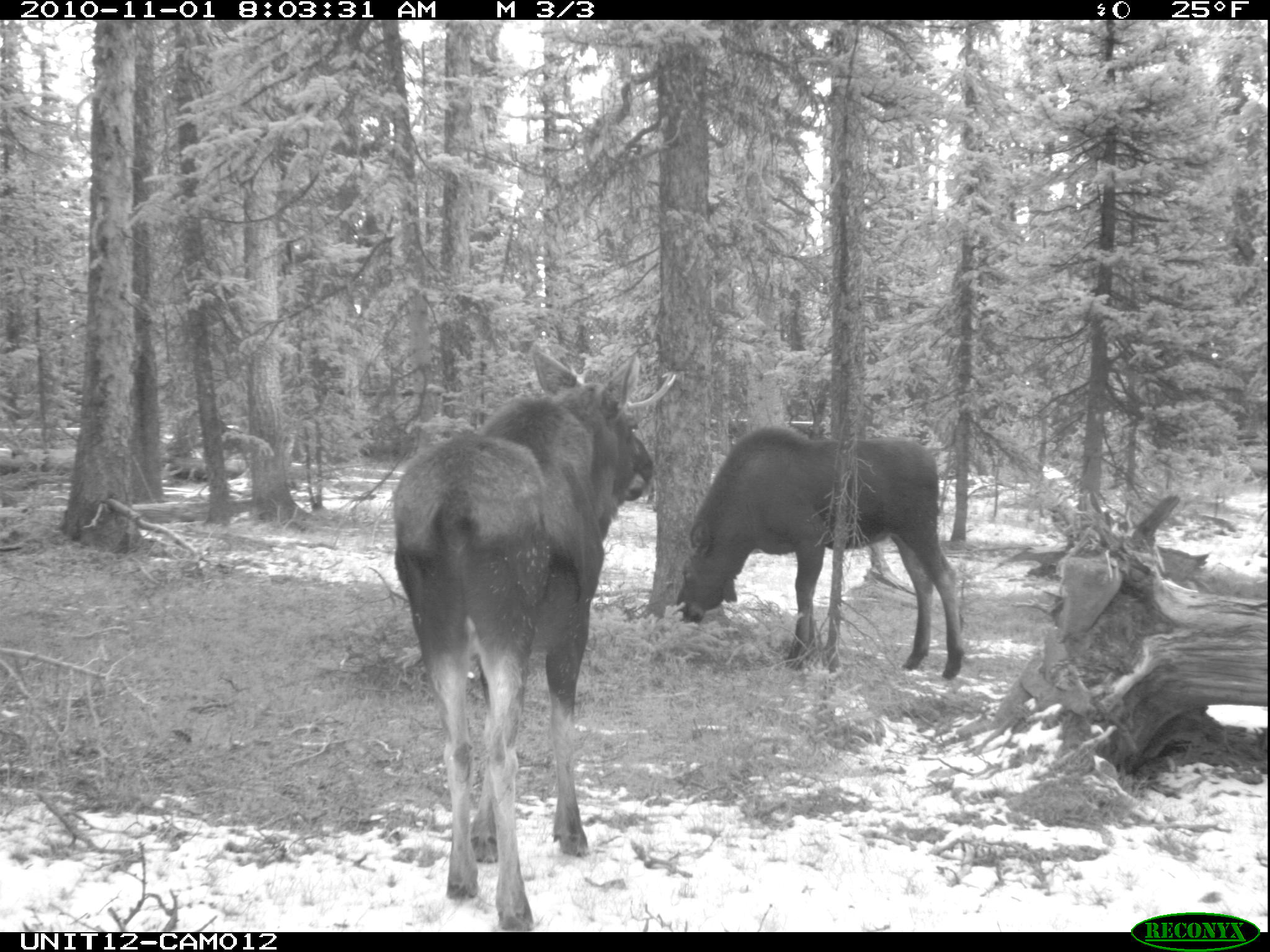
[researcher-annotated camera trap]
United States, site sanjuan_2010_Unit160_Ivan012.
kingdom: Animalia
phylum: Chordata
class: Mammalia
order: Artiodactyla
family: Cervidae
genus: Alces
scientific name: Alces alces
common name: moose